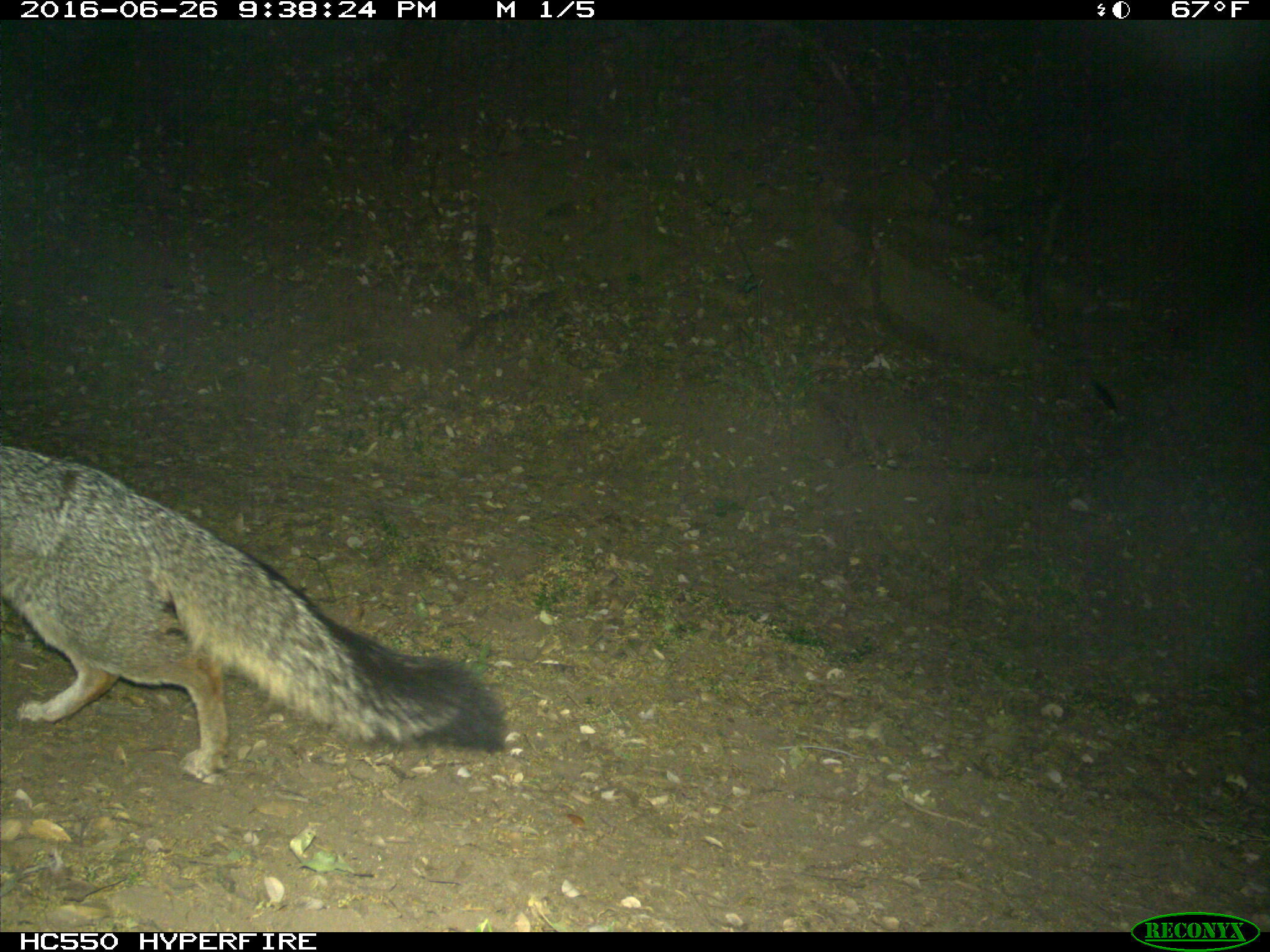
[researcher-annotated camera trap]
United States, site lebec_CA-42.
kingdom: Animalia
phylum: Chordata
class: Mammalia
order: Carnivora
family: Canidae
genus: Urocyon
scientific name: Urocyon cinereoargenteus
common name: gray fox